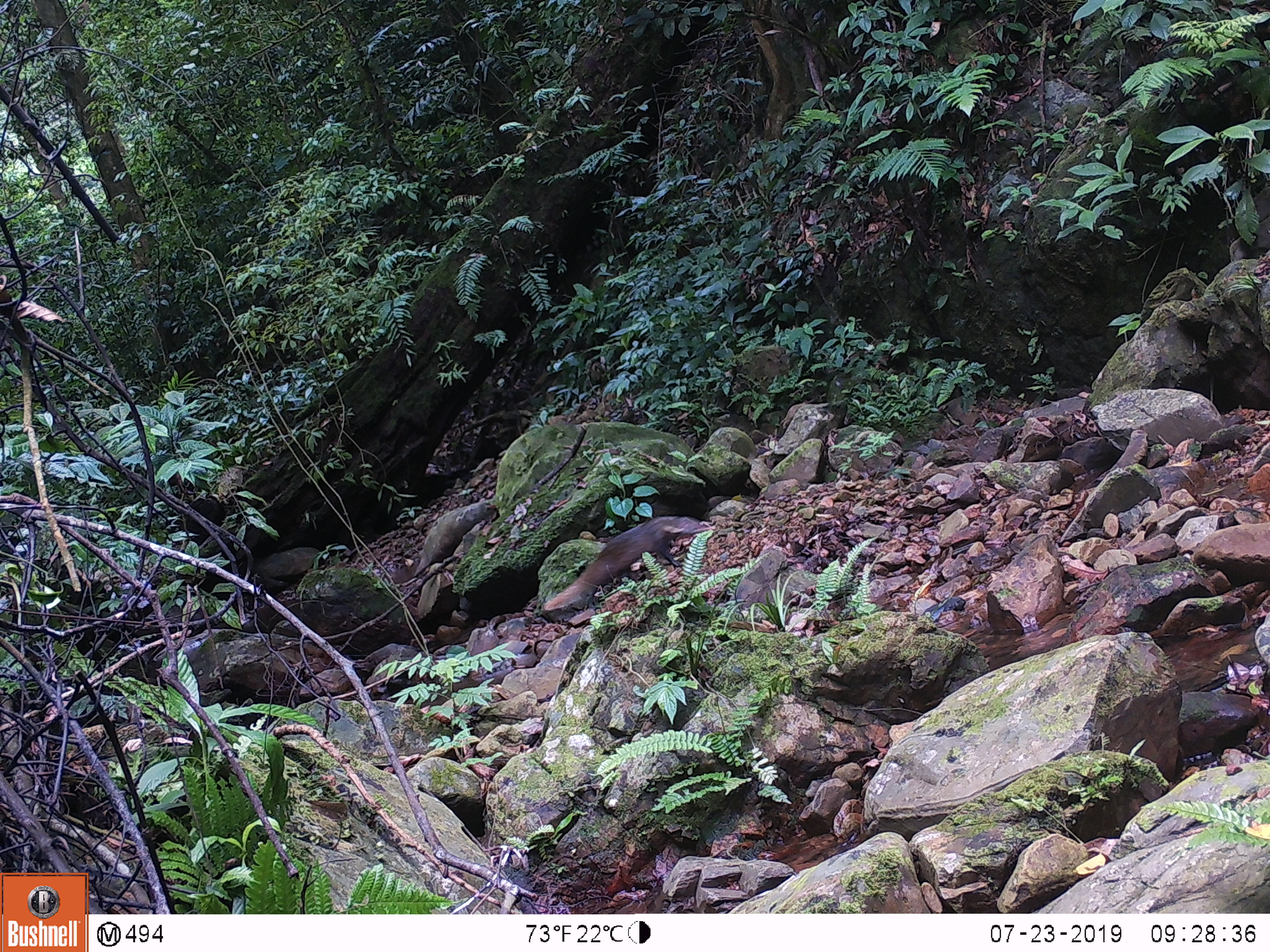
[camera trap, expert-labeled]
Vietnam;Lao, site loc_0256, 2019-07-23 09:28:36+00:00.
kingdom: Animalia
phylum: Chordata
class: Mammalia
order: Carnivora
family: Herpestidae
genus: Urva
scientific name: Urva urva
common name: crab-eating mongoose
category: crab eating mongoose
Crab eating mongoose (crab-eating mongoose) (Urva urva). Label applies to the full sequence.